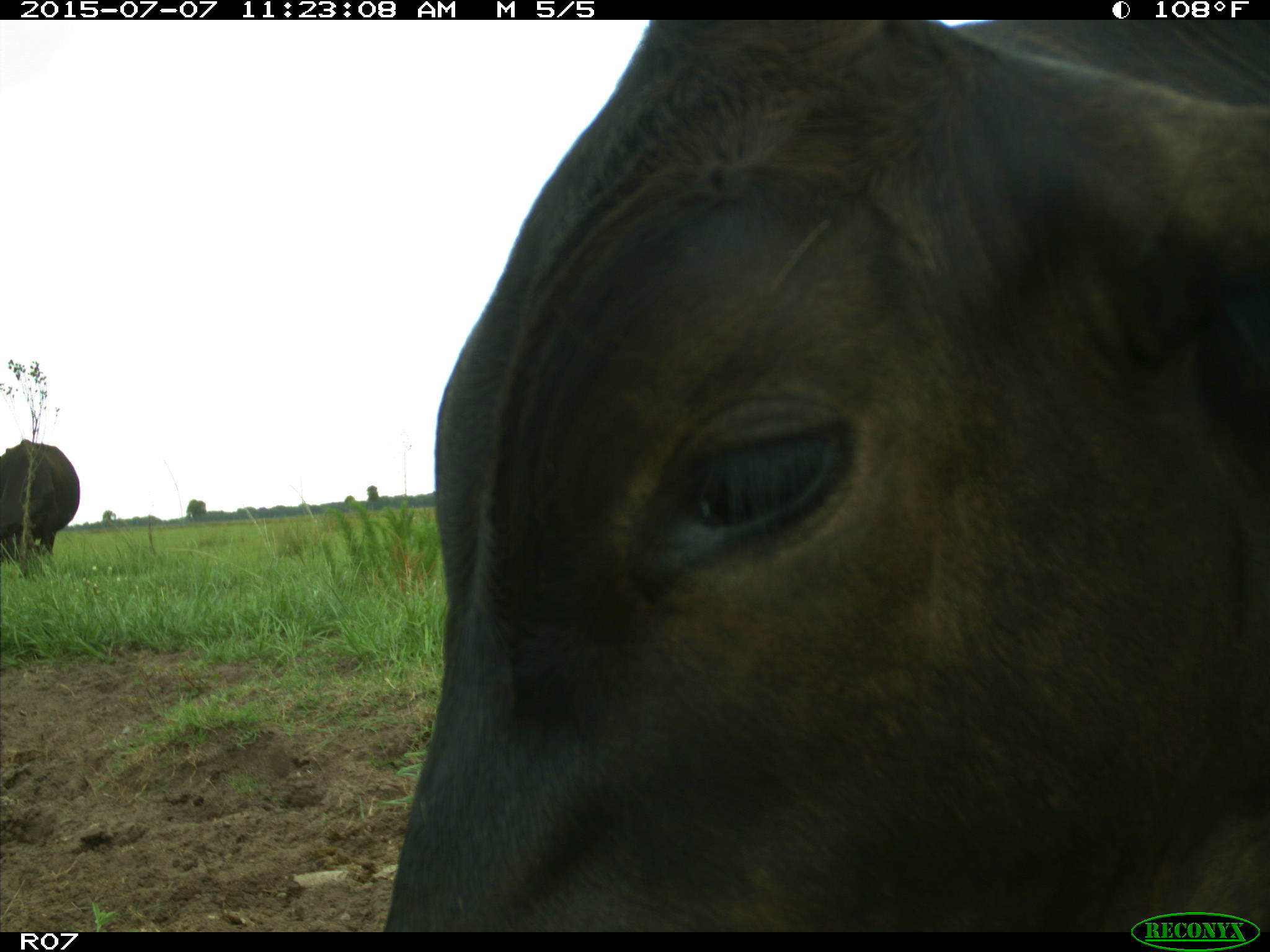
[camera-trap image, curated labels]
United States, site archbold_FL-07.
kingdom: Animalia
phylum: Chordata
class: Mammalia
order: Artiodactyla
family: Bovidae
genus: Bos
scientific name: Bos taurus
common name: domestic cow